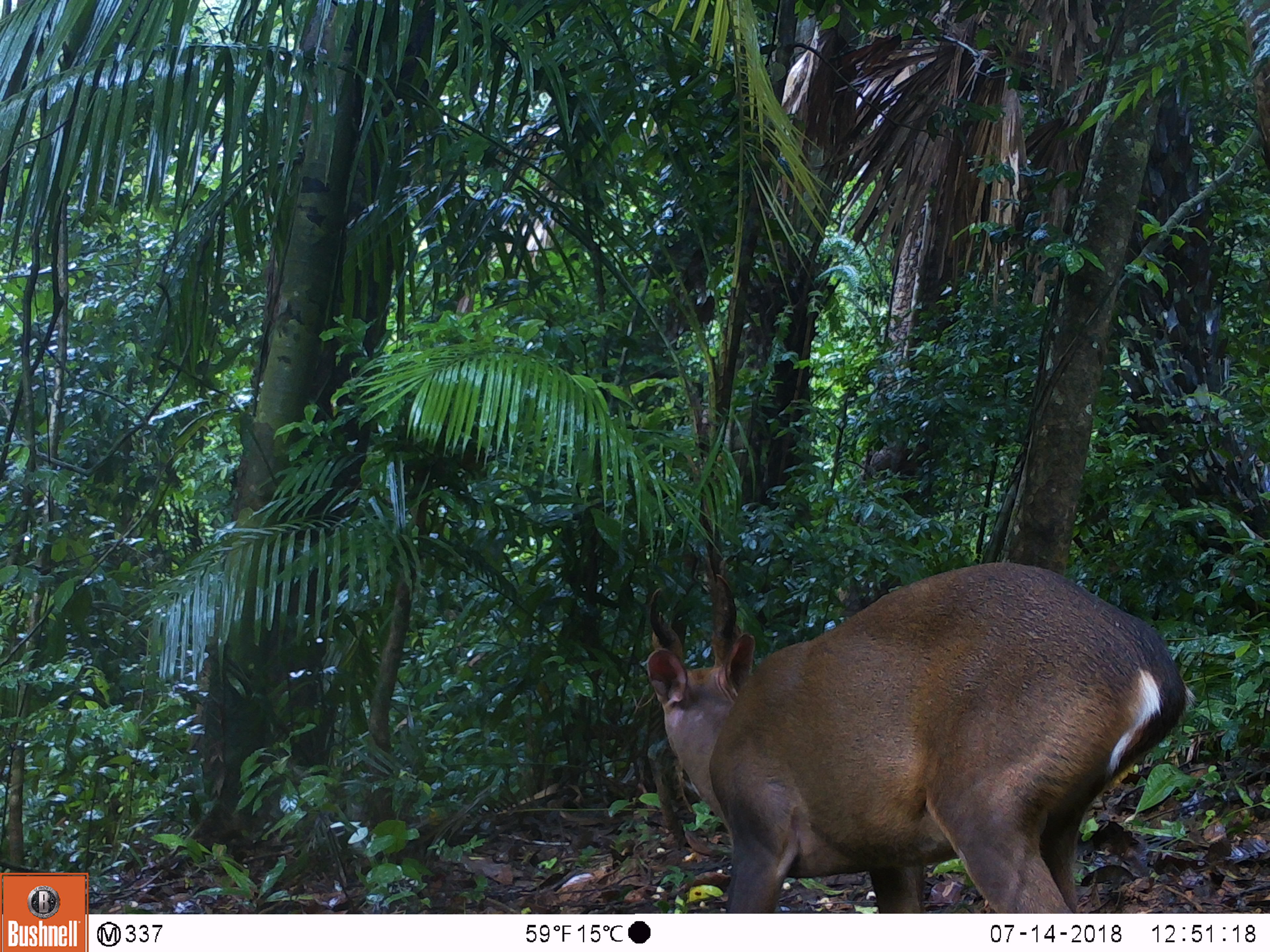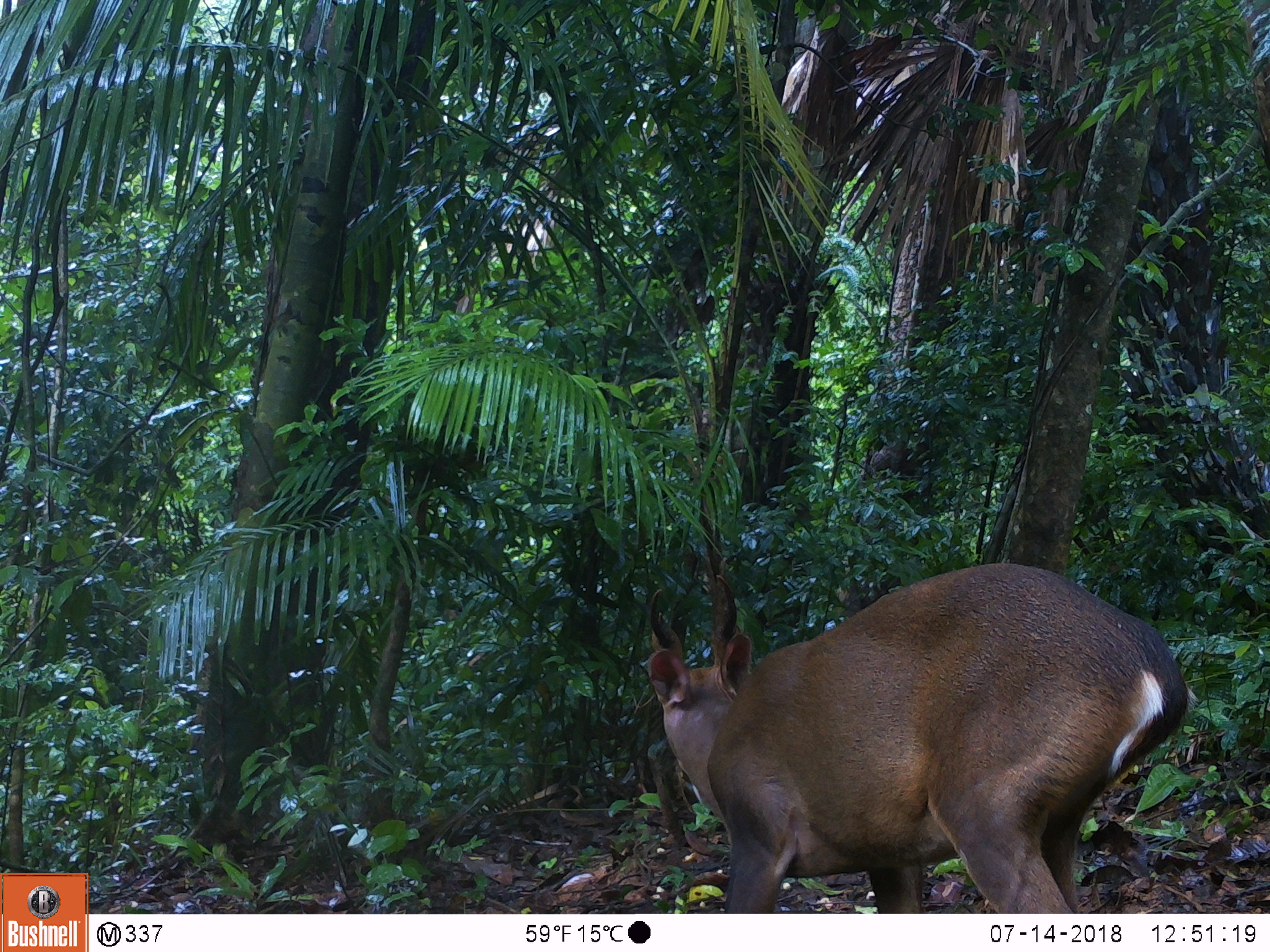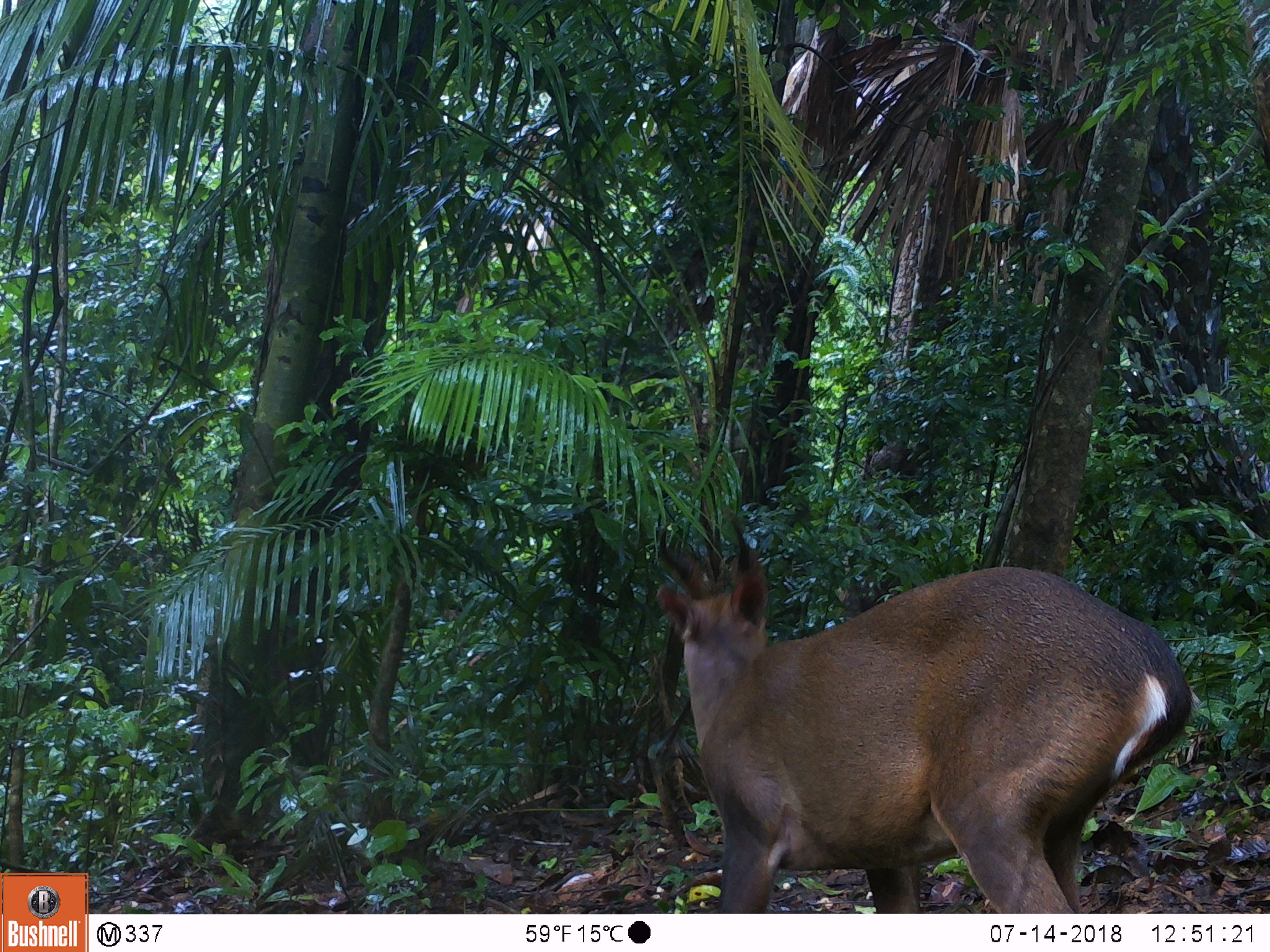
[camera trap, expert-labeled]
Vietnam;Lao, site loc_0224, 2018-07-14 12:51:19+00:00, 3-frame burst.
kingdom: Animalia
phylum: Chordata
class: Mammalia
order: Artiodactyla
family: Cervidae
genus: Muntiacus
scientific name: Muntiacus vuquangensis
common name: large-antlered muntjac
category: large antlered muntjac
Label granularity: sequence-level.